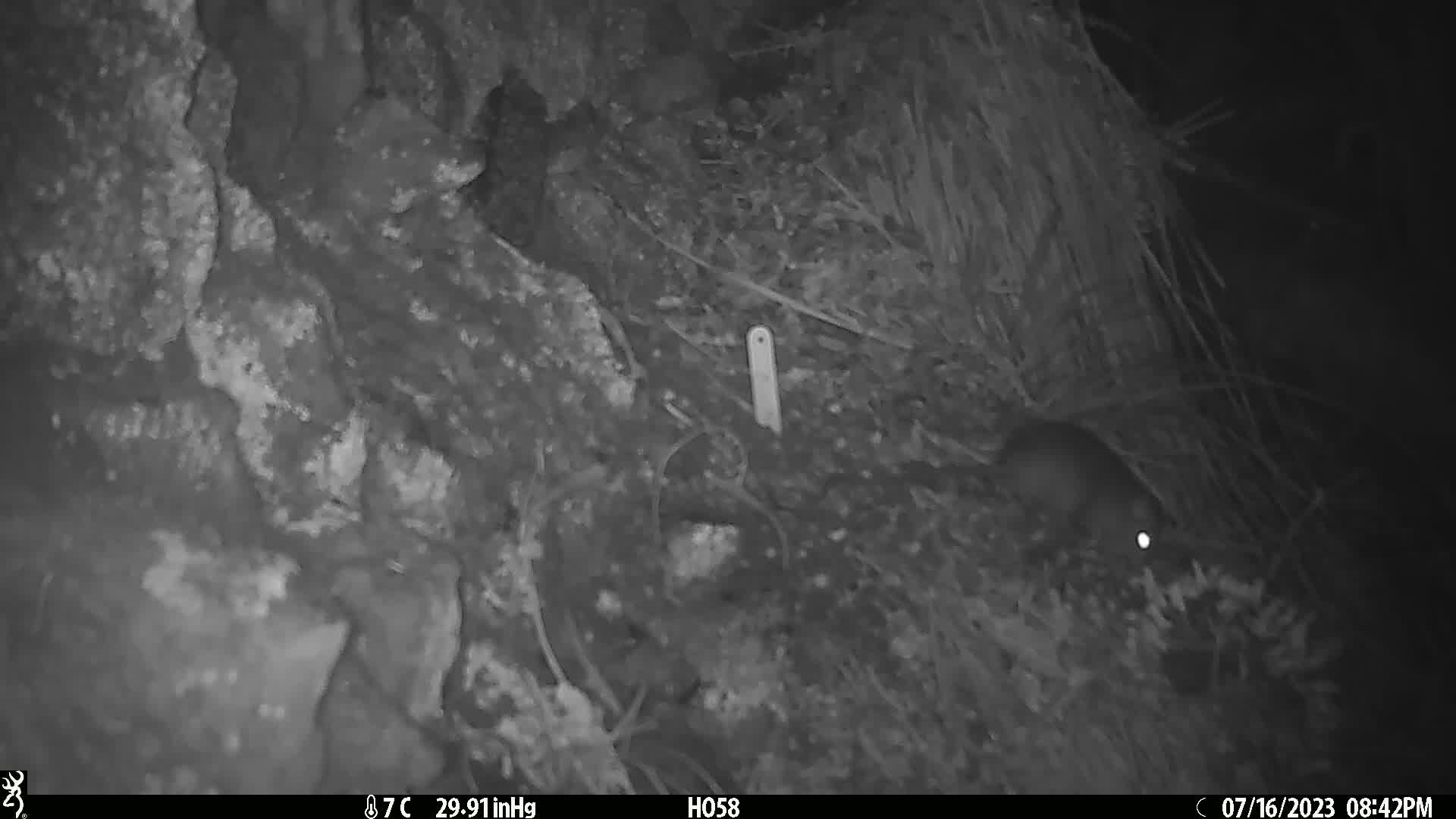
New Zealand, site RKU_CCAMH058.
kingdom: Animalia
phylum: Chordata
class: Mammalia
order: Rodentia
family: Muridae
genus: Rattus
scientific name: Rattus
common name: rat